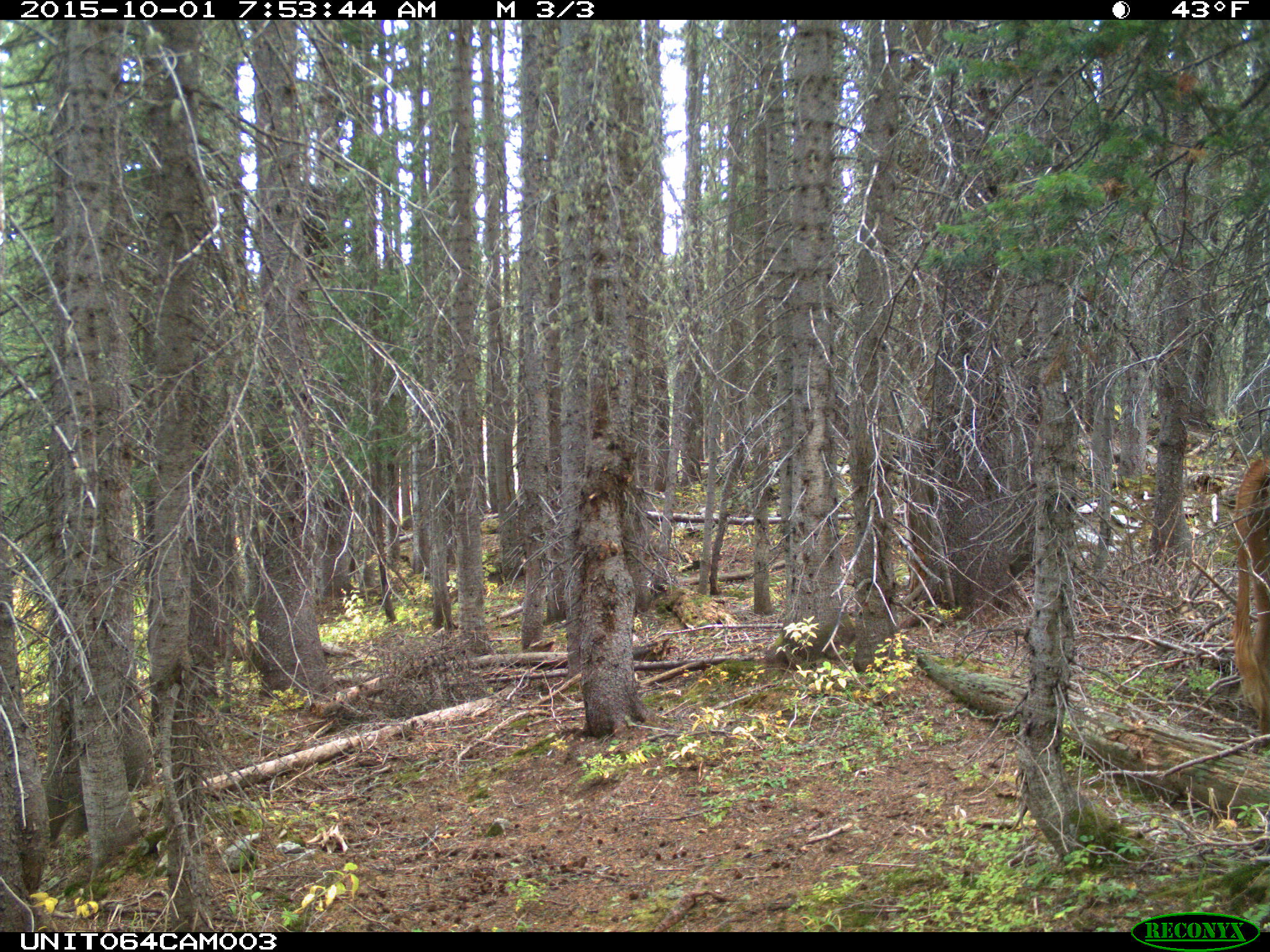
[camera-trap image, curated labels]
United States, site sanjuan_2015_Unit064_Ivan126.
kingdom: Animalia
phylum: Chordata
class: Mammalia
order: Artiodactyla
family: Bovidae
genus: Bos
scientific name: Bos taurus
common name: domestic cow